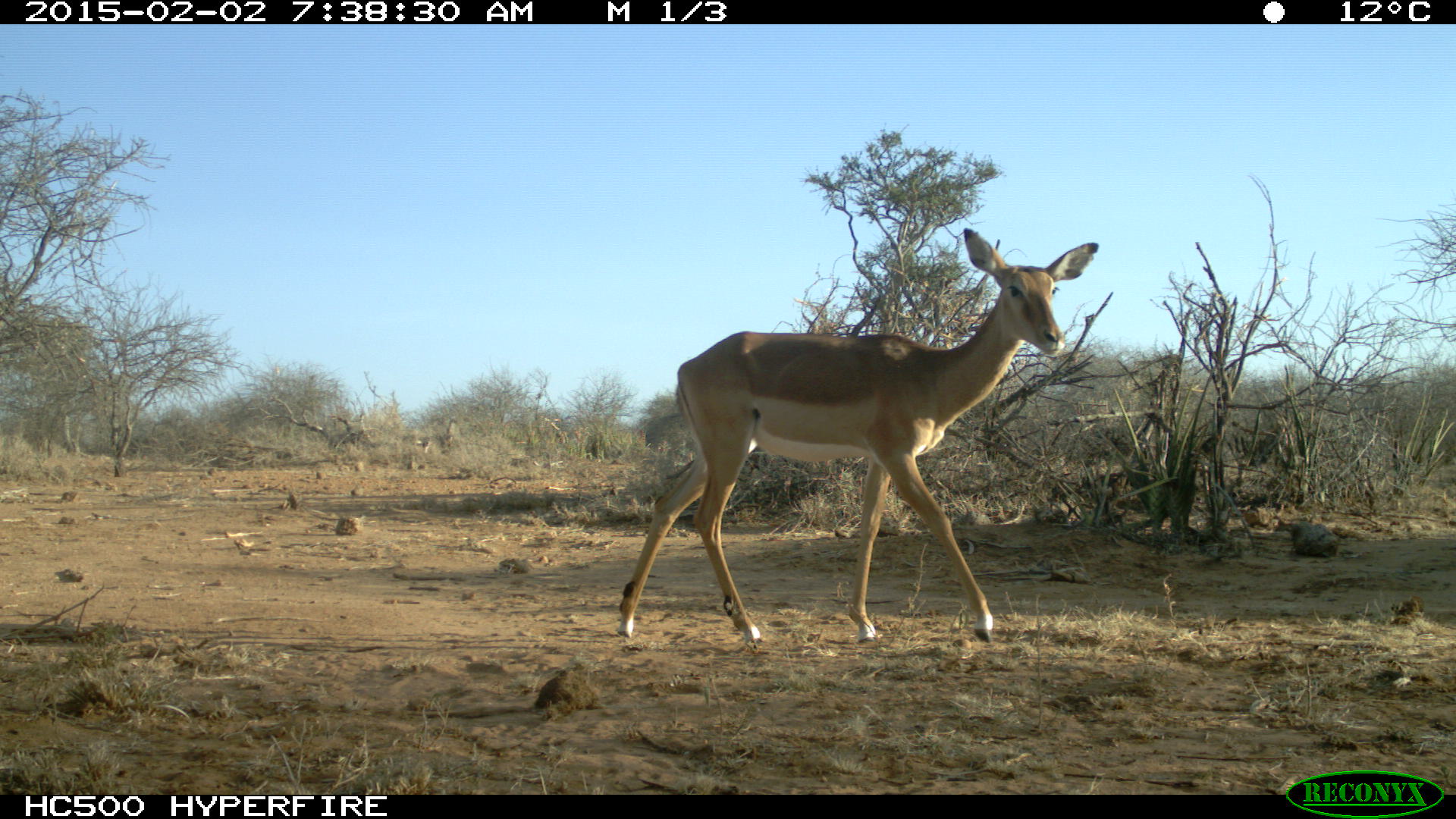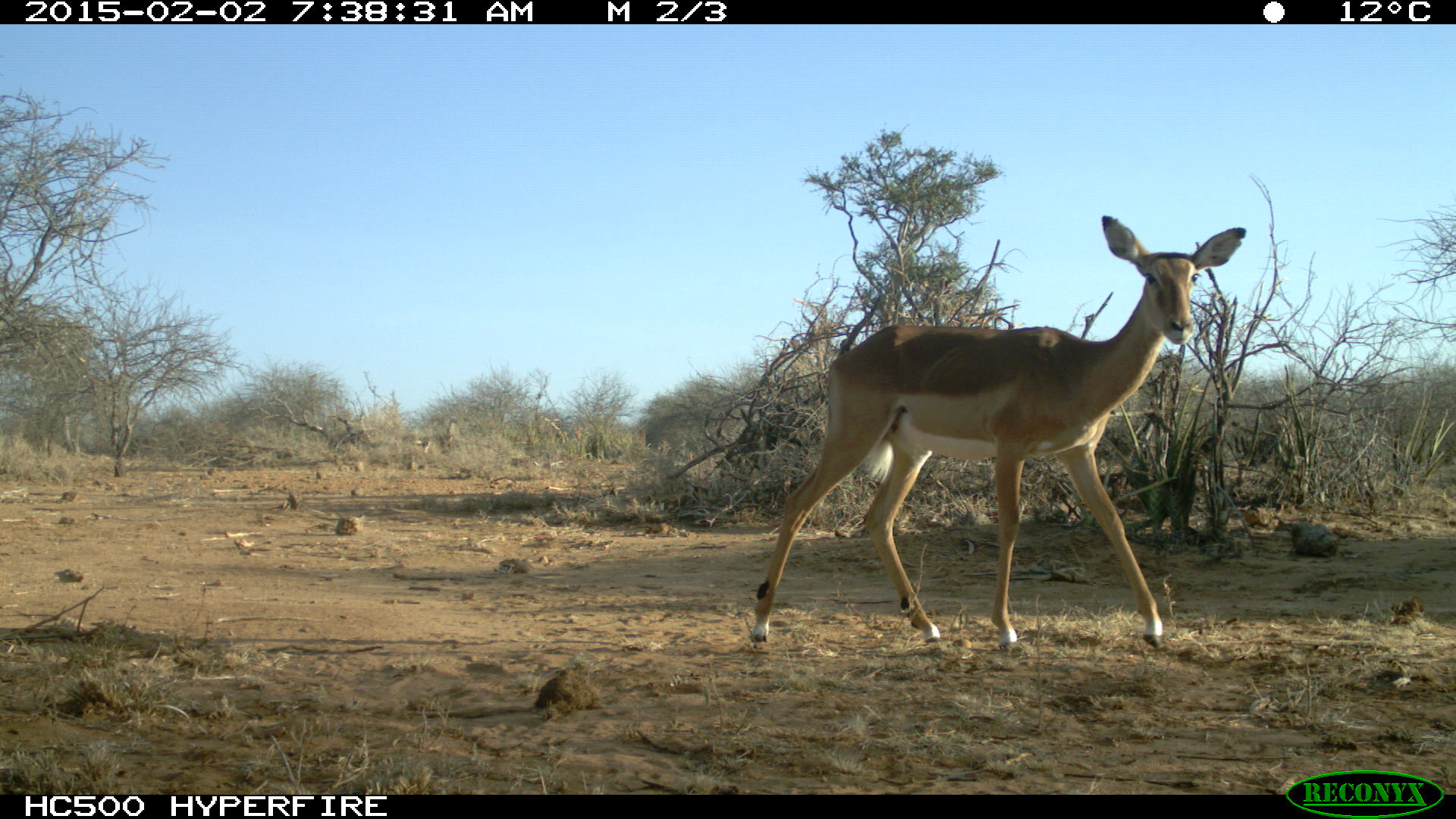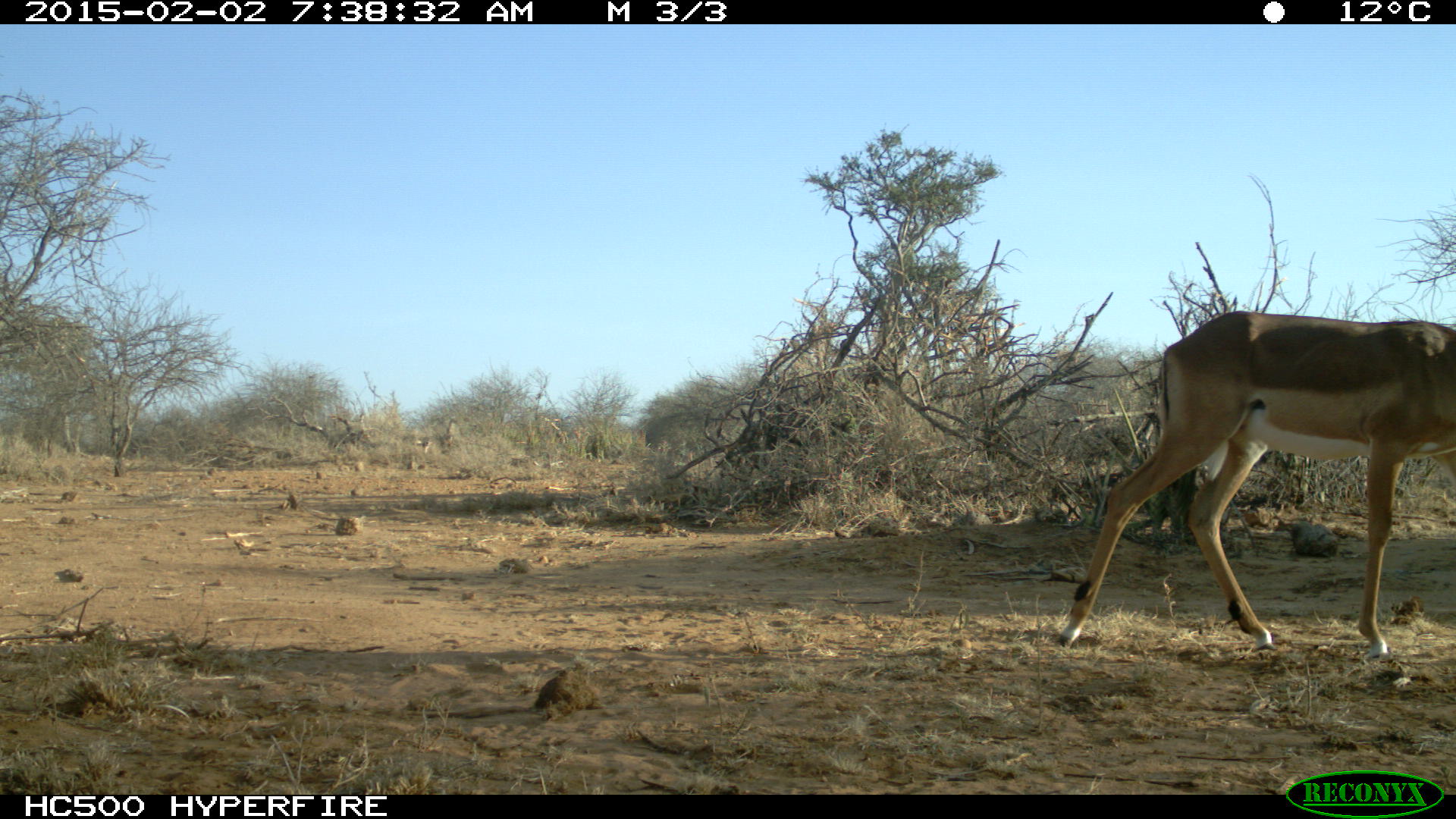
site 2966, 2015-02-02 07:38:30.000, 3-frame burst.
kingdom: Animalia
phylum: Chordata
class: Mammalia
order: Artiodactyla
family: Bovidae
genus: Aepyceros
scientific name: Aepyceros melampus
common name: impala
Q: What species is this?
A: Aepyceros melampus (impala).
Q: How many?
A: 1.